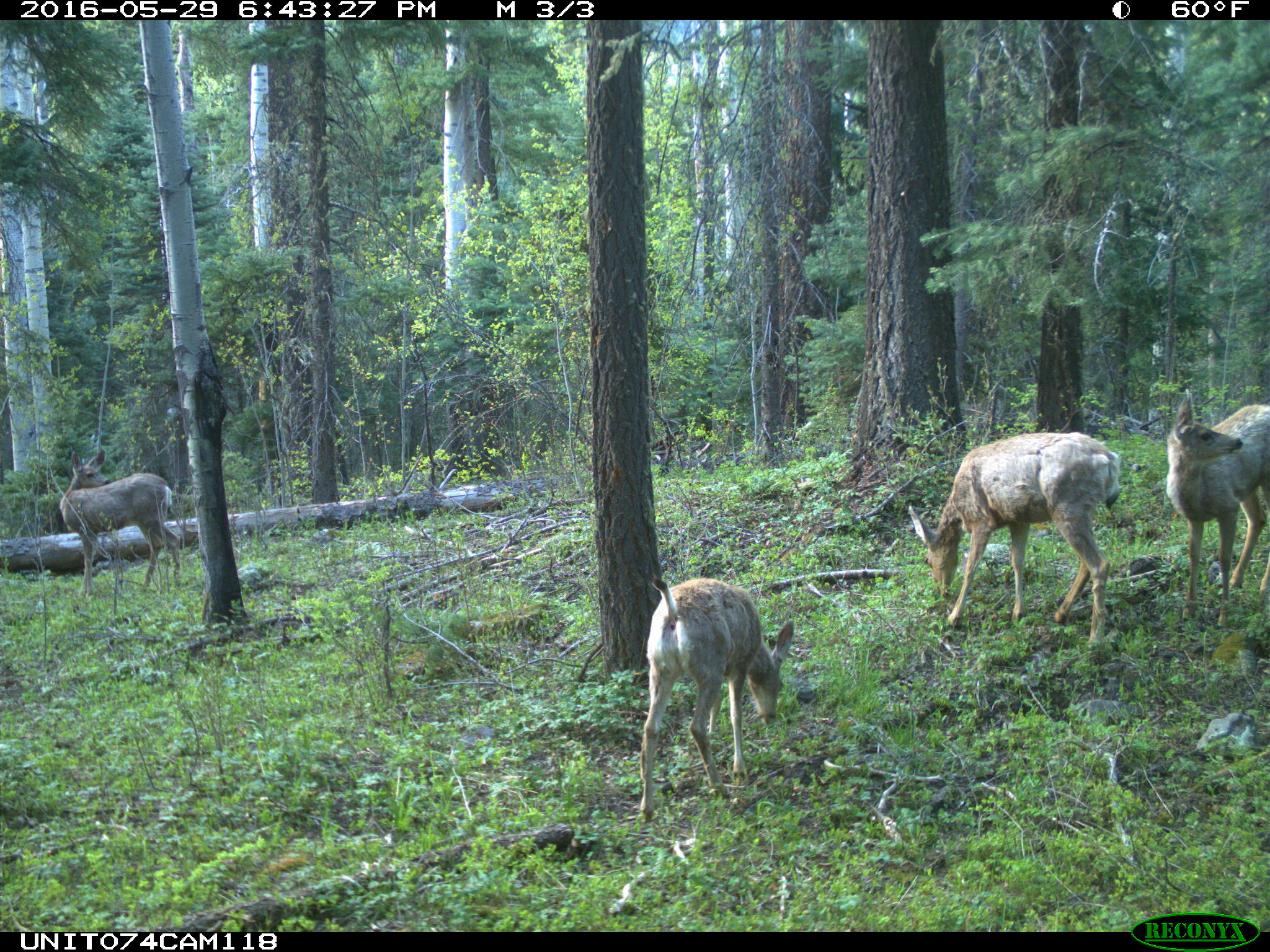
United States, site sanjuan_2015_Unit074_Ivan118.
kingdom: Animalia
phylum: Chordata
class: Mammalia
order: Artiodactyla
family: Cervidae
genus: Odocoileus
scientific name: Odocoileus hemionus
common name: mule deer